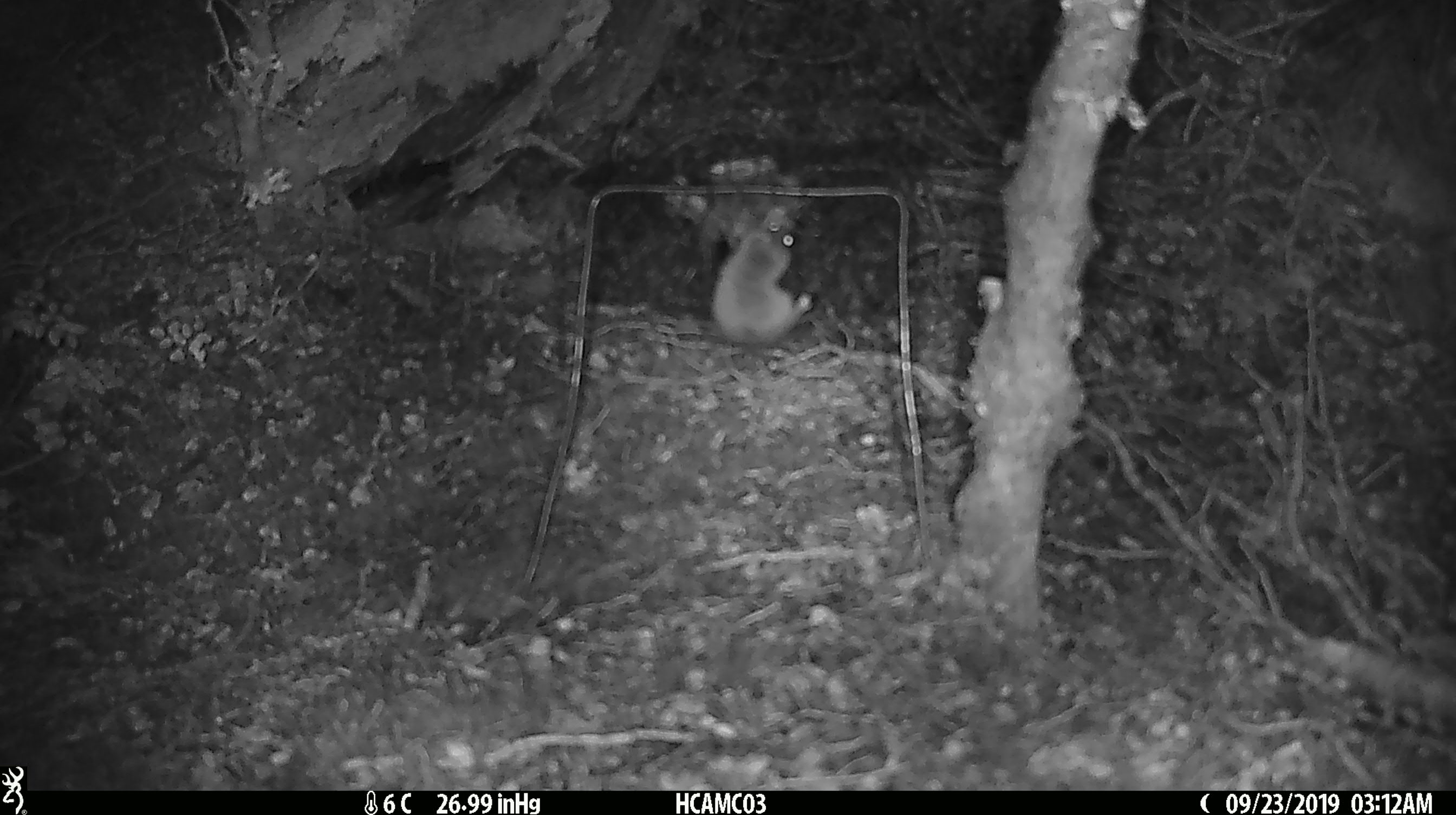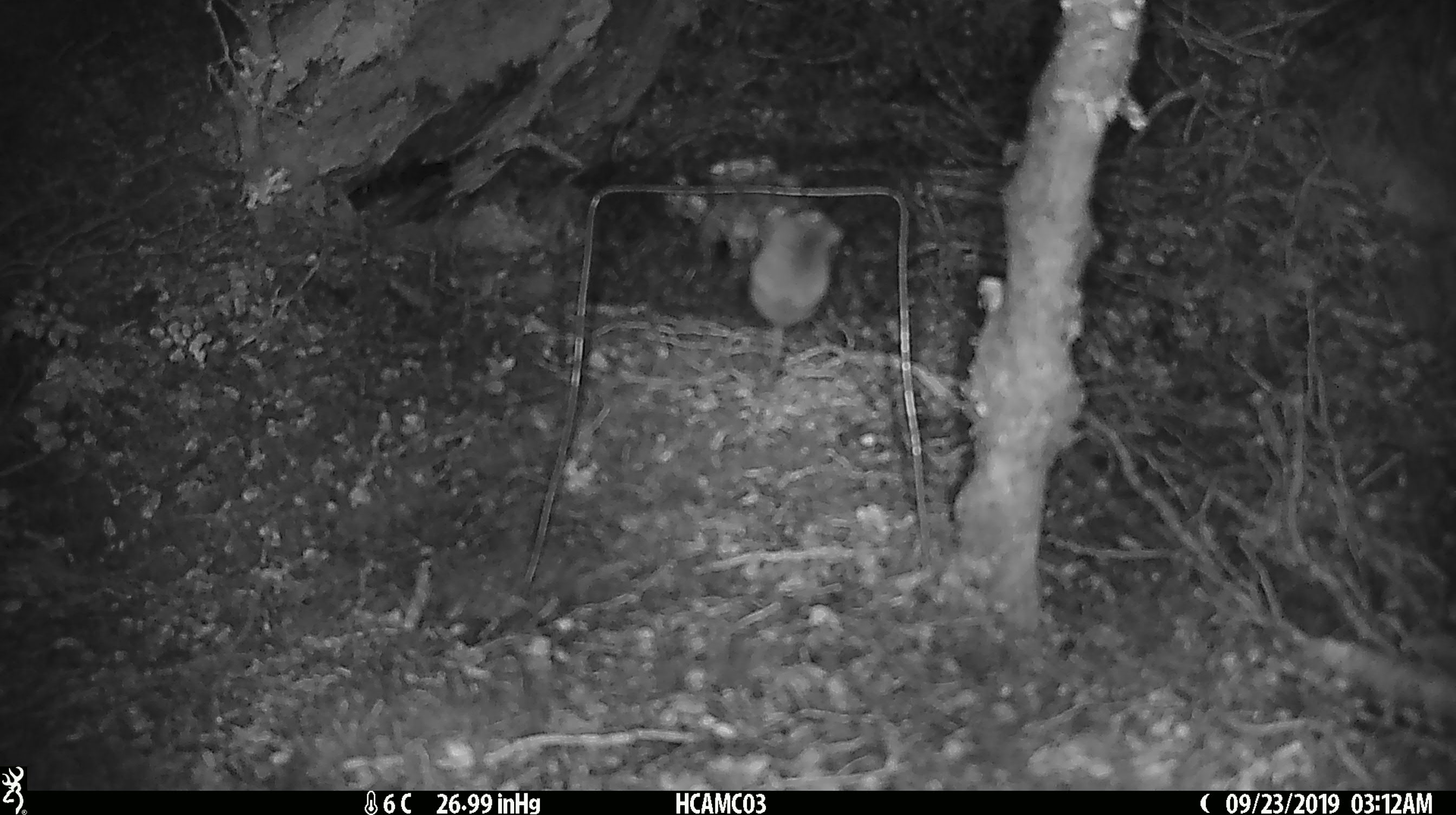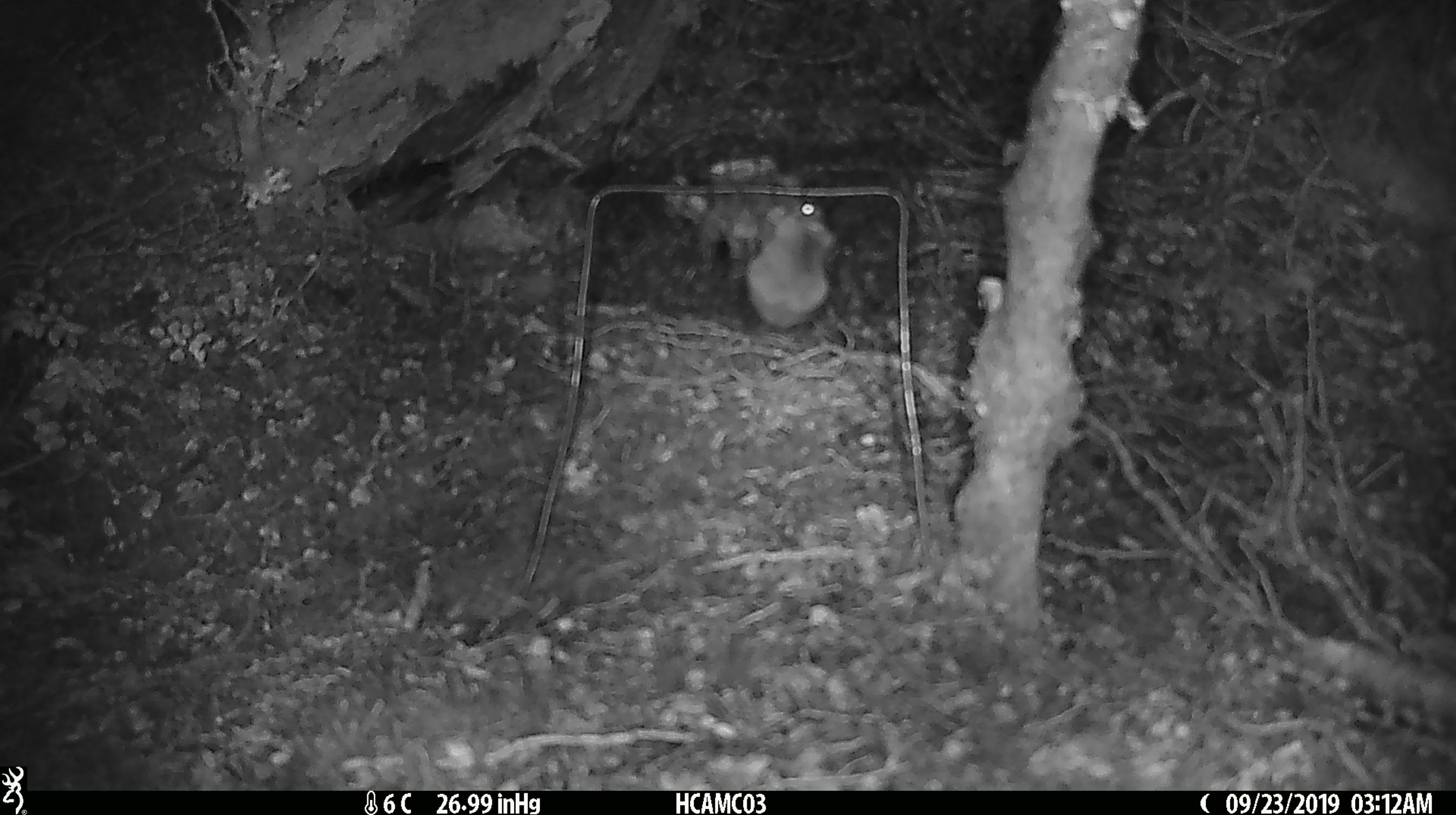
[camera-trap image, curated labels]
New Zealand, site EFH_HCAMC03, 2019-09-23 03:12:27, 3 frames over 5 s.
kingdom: Animalia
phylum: Chordata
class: Mammalia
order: Rodentia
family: Muridae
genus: Mus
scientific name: Mus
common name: mouse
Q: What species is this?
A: Mouse (Mus).